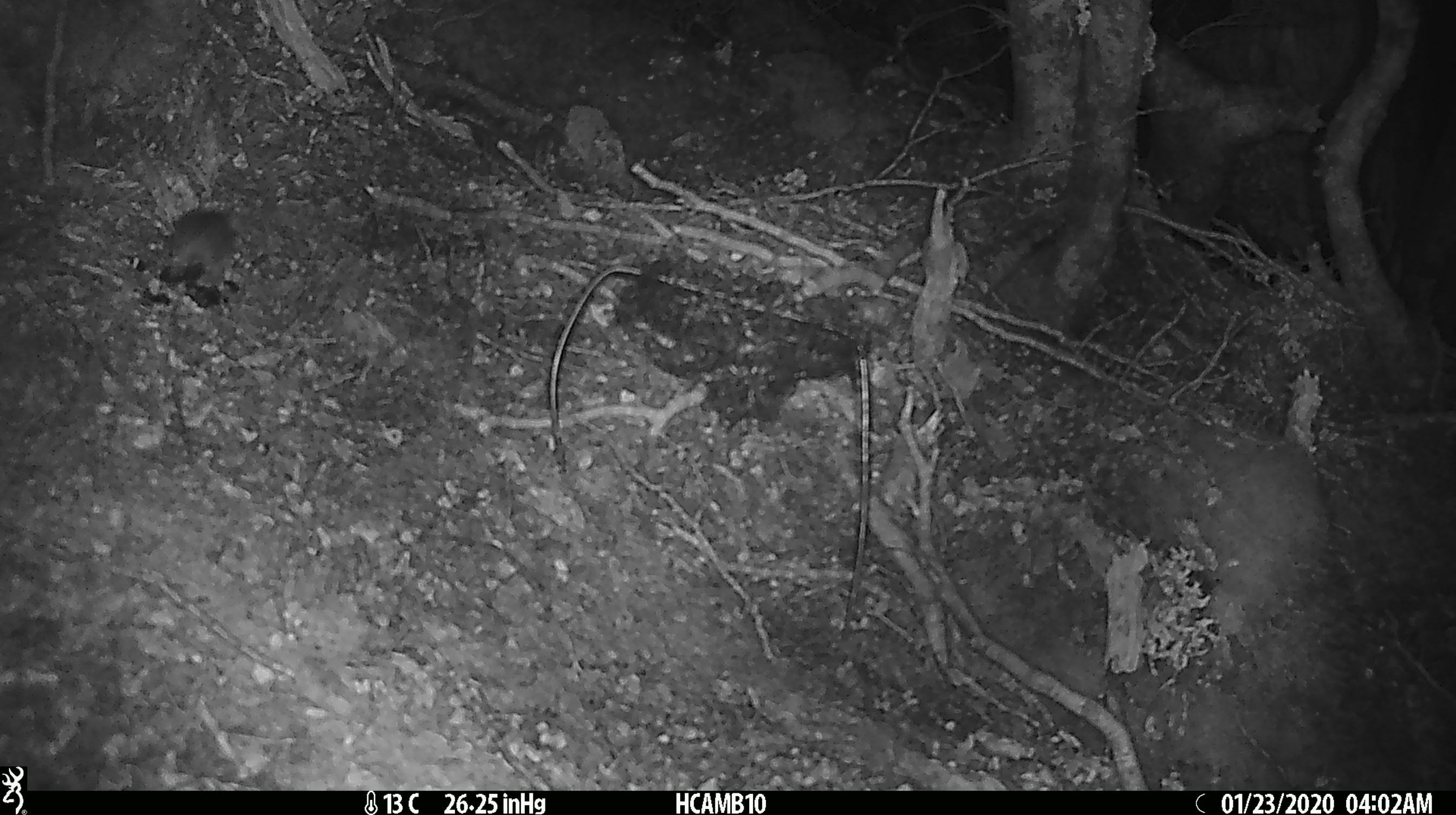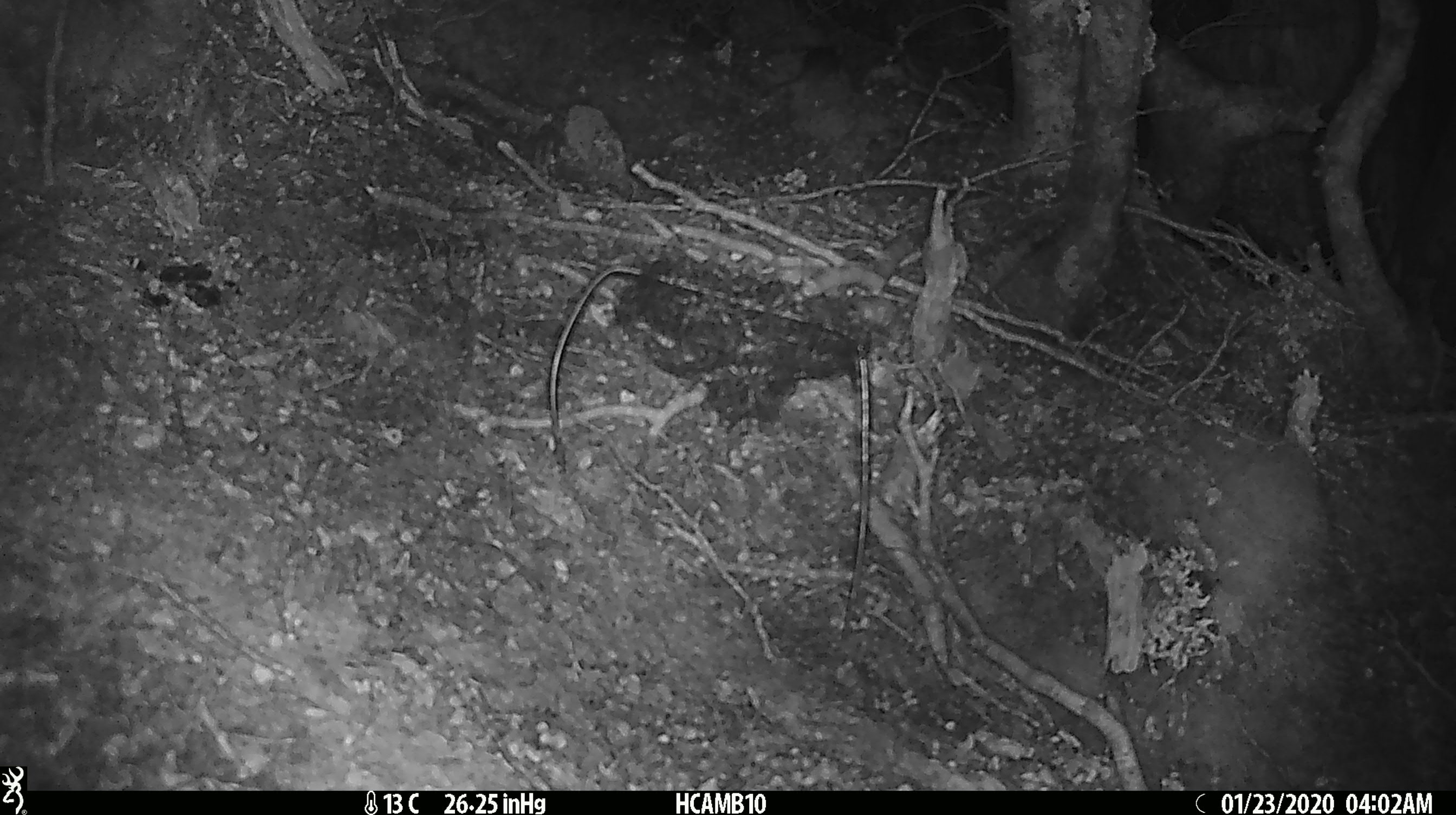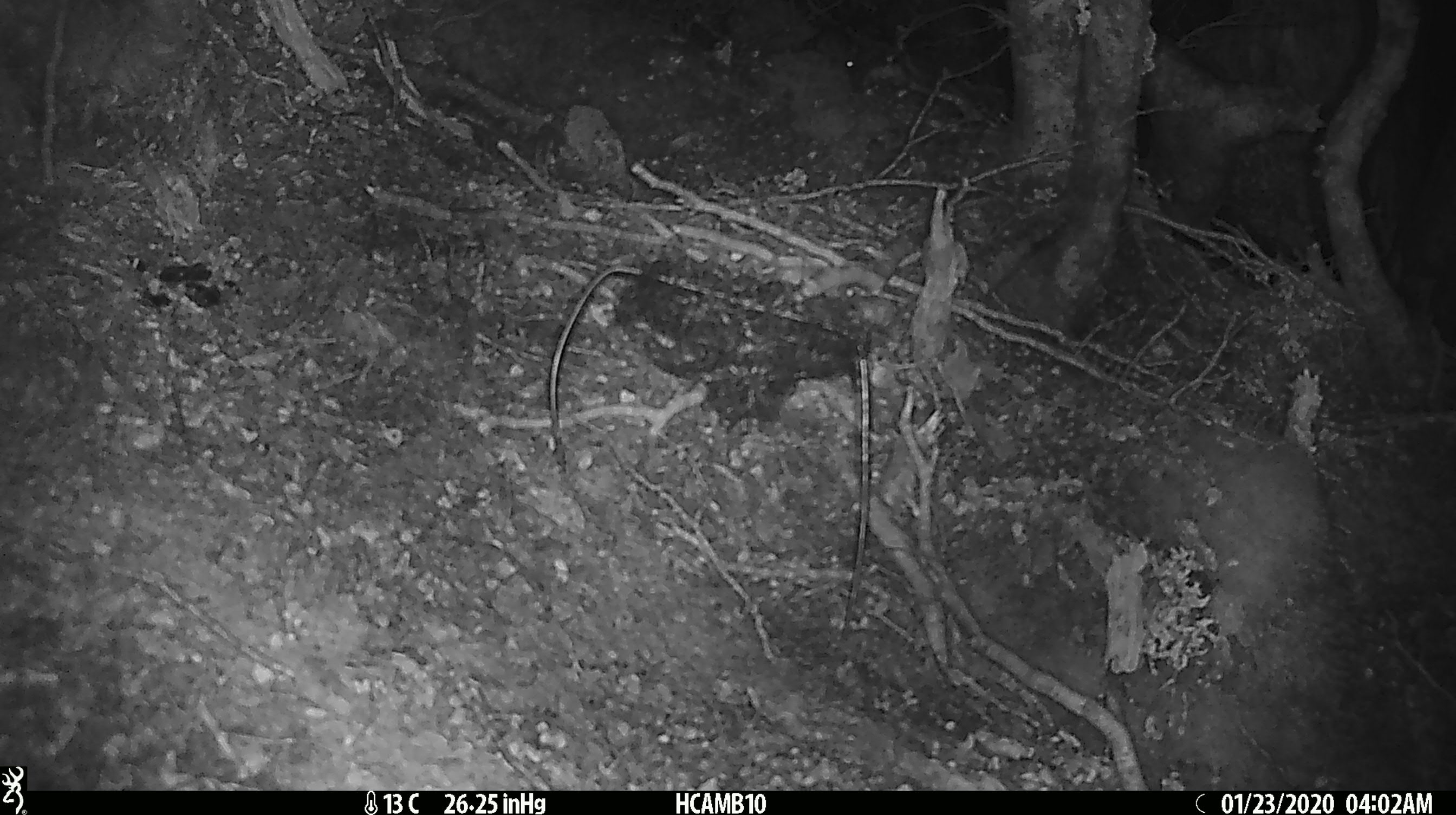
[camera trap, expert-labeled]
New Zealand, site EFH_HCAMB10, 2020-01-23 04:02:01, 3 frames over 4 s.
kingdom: Animalia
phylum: Chordata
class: Mammalia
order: Rodentia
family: Muridae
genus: Mus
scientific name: Mus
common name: mouse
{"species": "mouse (Mus)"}